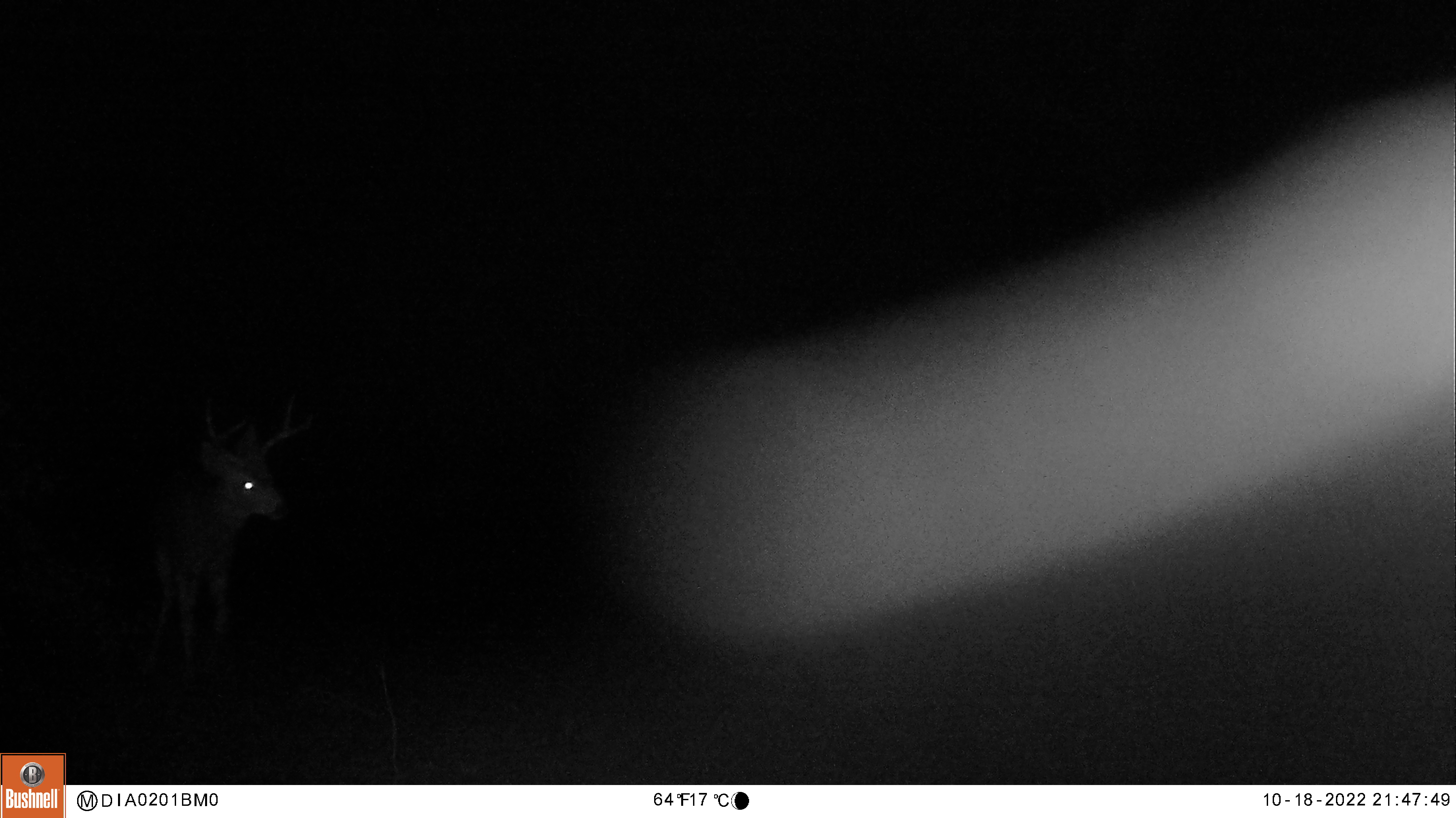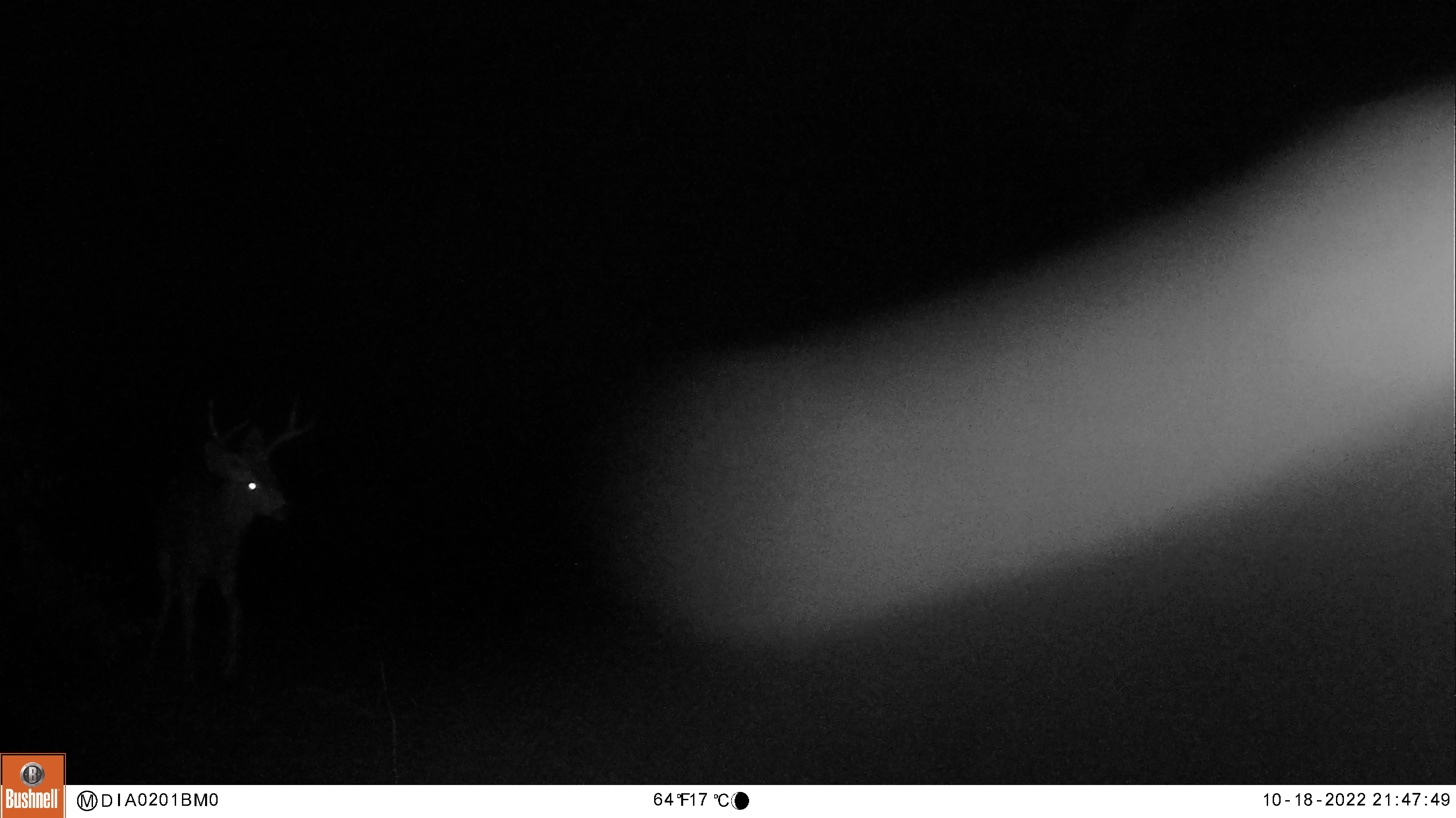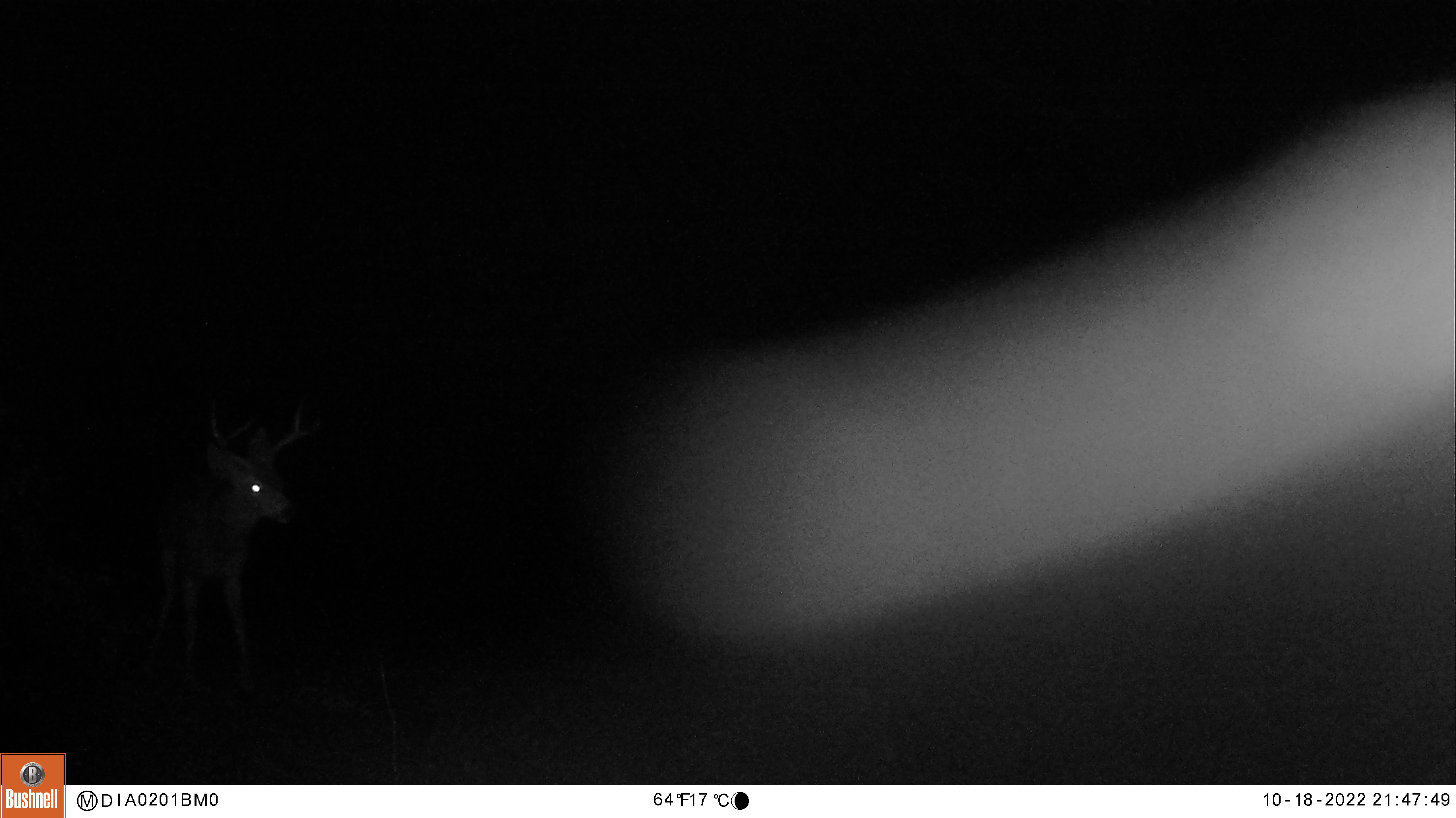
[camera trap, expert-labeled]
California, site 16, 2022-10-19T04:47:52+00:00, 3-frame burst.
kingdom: Animalia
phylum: Chordata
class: Mammalia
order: Artiodactyla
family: Cervidae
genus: Odocoileus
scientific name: Odocoileus hemionus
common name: mule deer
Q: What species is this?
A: Mule deer (Odocoileus hemionus).